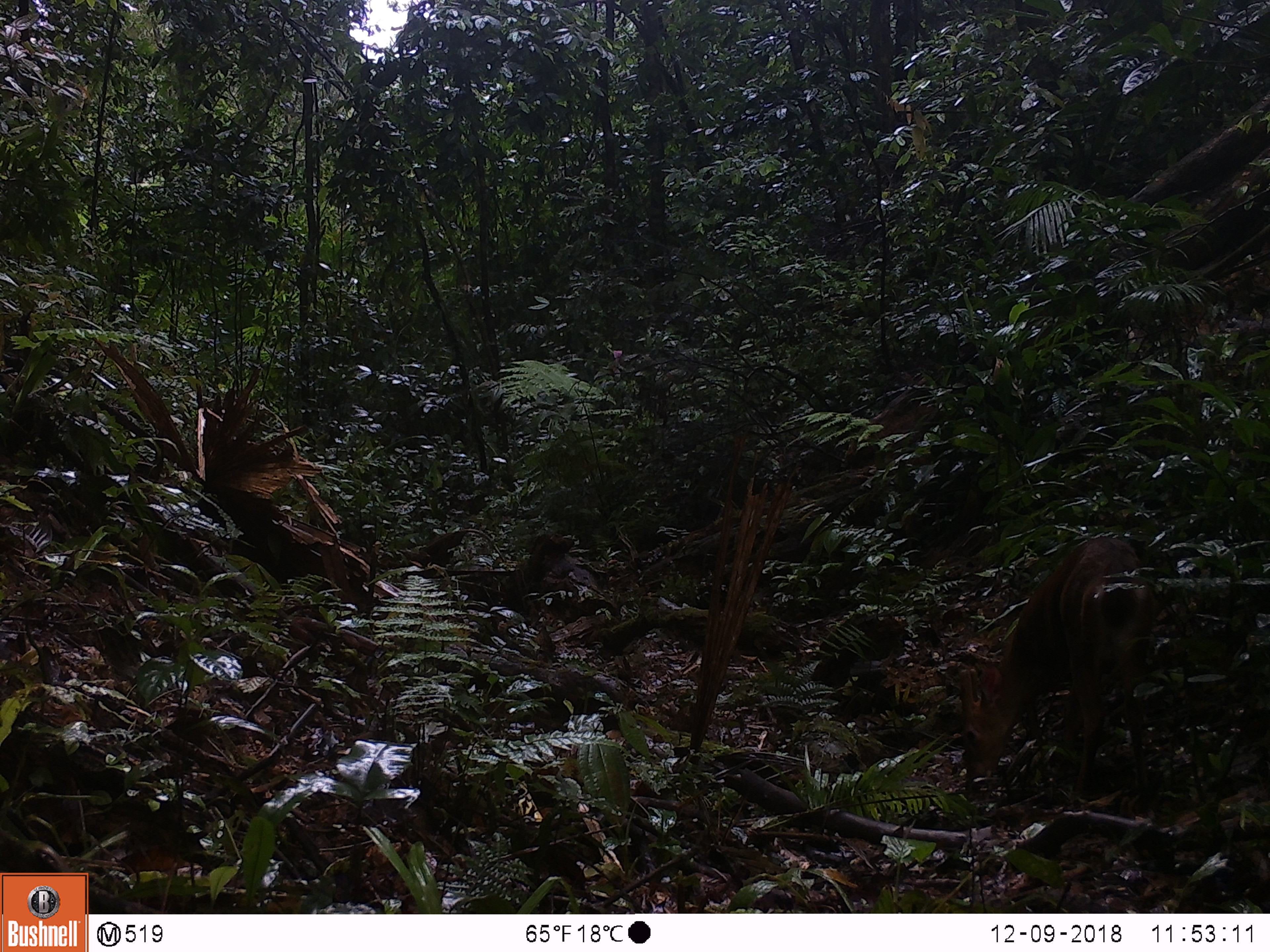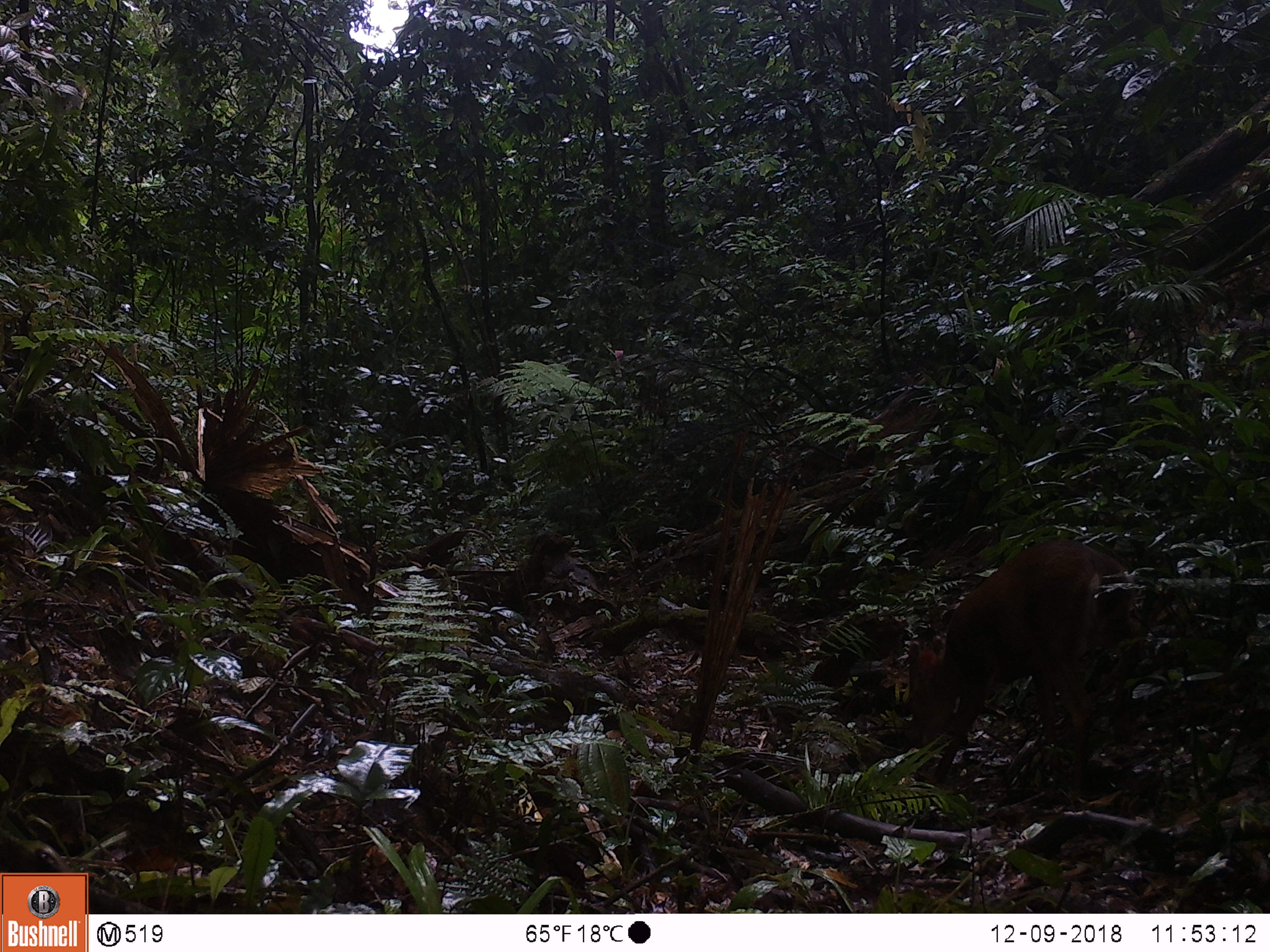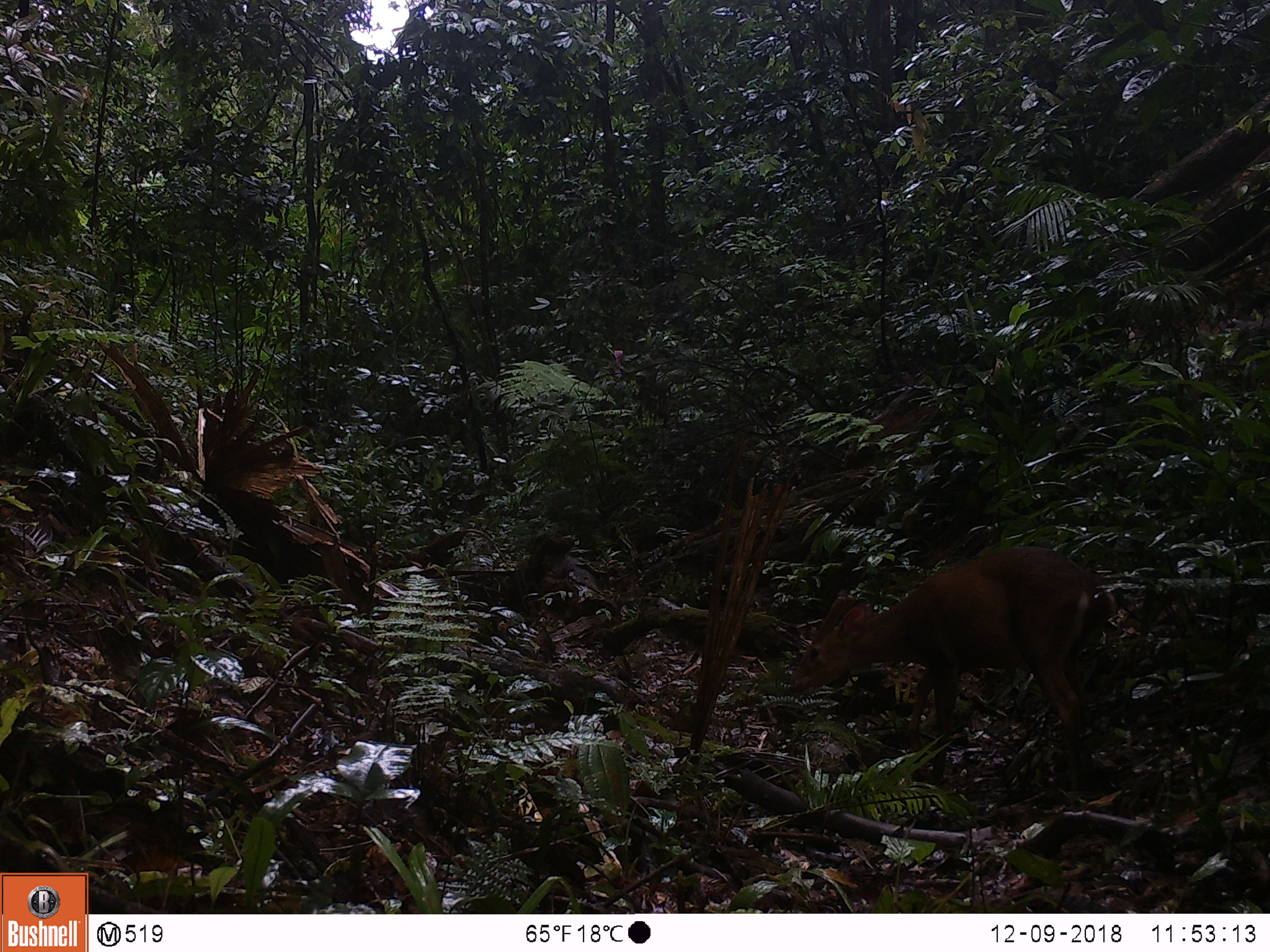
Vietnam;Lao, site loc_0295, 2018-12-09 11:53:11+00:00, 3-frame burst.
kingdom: Animalia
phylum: Chordata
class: Mammalia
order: Artiodactyla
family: Cervidae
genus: Muntiacus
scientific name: Muntiacus vuquangensis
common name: large-antlered muntjac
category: large antlered muntjac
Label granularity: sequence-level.